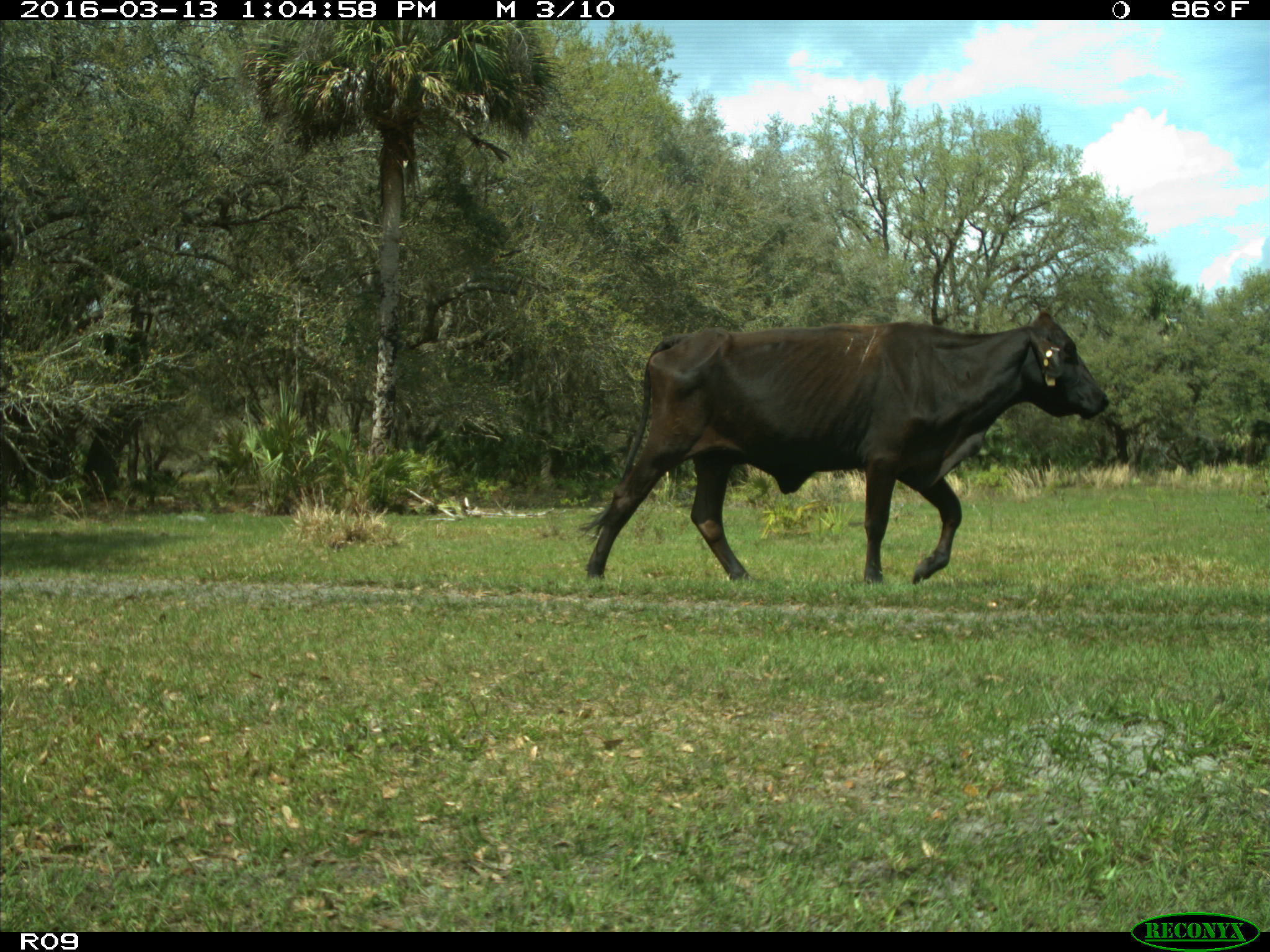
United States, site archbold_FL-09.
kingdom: Animalia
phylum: Chordata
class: Mammalia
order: Artiodactyla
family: Bovidae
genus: Bos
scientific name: Bos taurus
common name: domestic cow